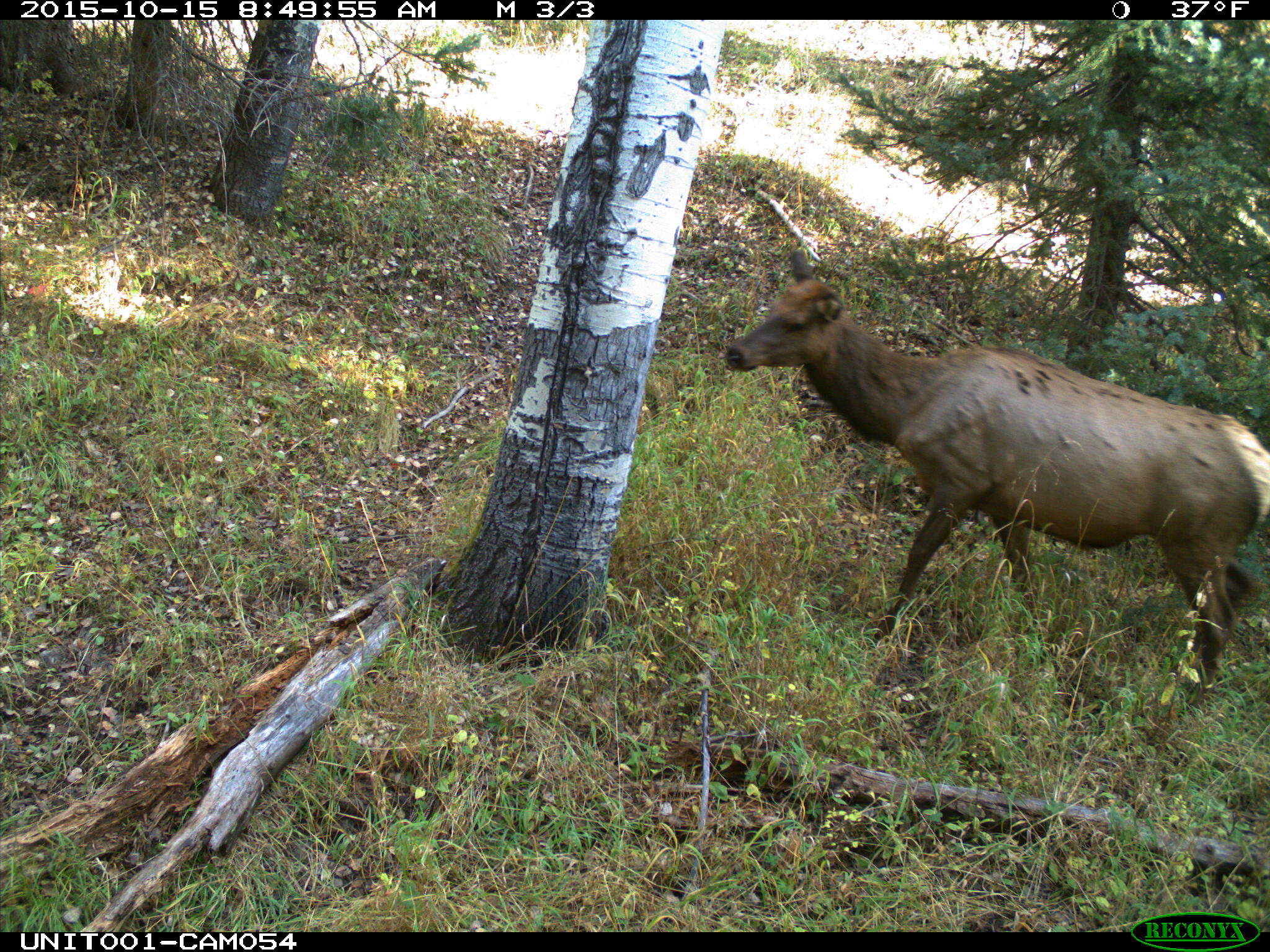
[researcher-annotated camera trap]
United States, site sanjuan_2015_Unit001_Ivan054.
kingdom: Animalia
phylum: Chordata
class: Mammalia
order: Artiodactyla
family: Cervidae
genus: Cervus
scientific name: Cervus elaphus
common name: red deer